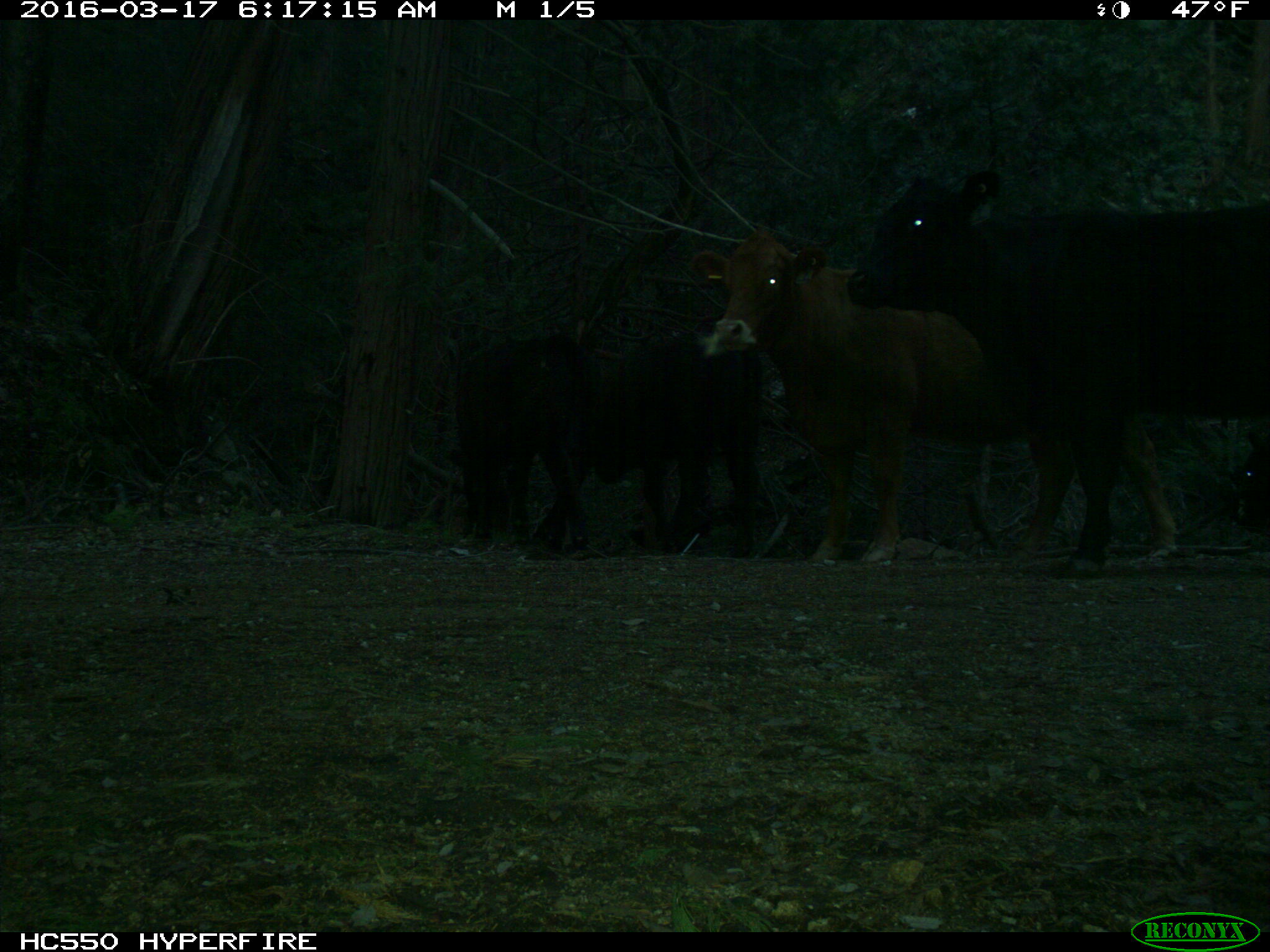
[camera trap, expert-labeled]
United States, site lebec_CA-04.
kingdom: Animalia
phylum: Chordata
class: Mammalia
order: Artiodactyla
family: Bovidae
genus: Bos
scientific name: Bos taurus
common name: domestic cow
Bos taurus (domestic cow).